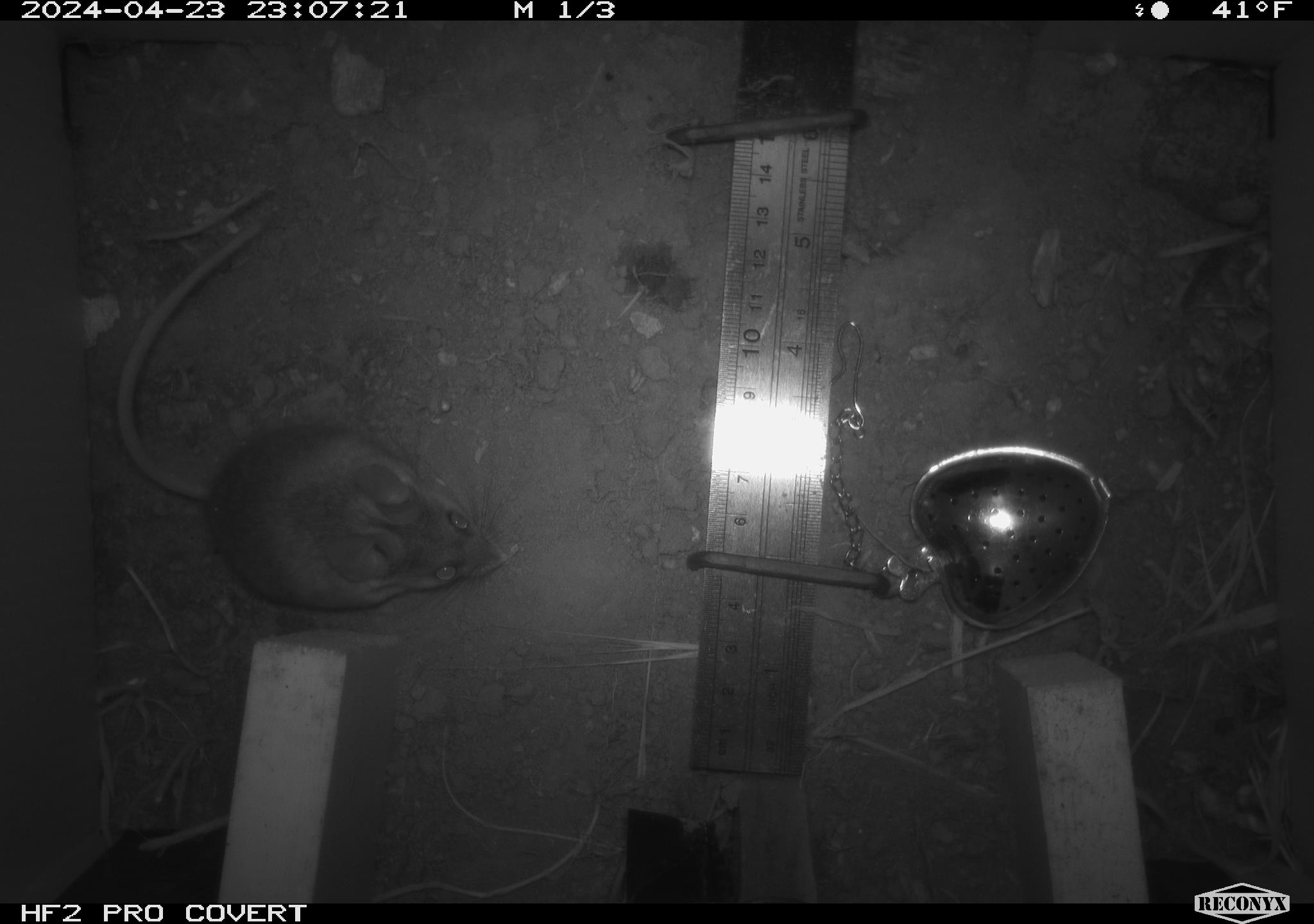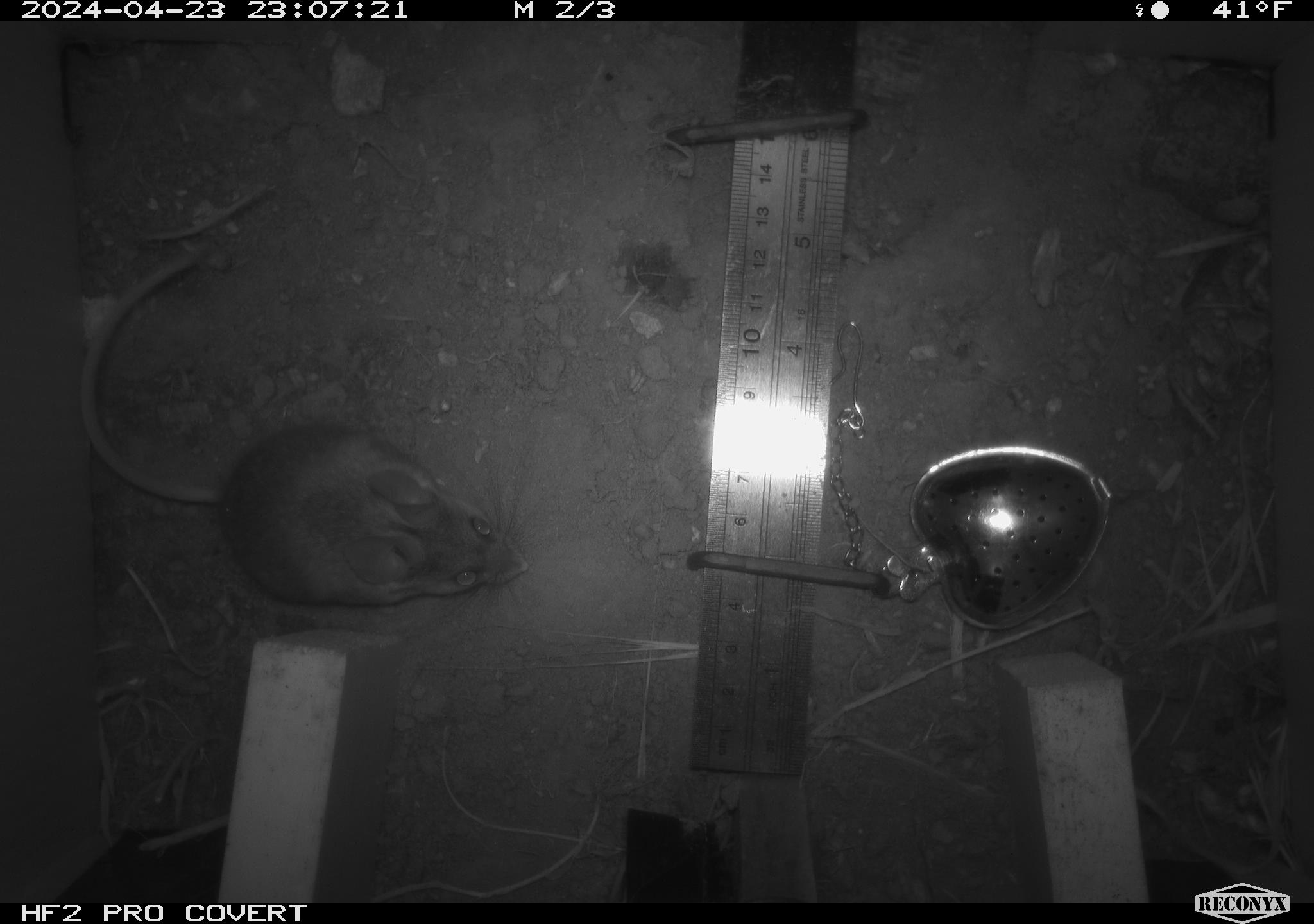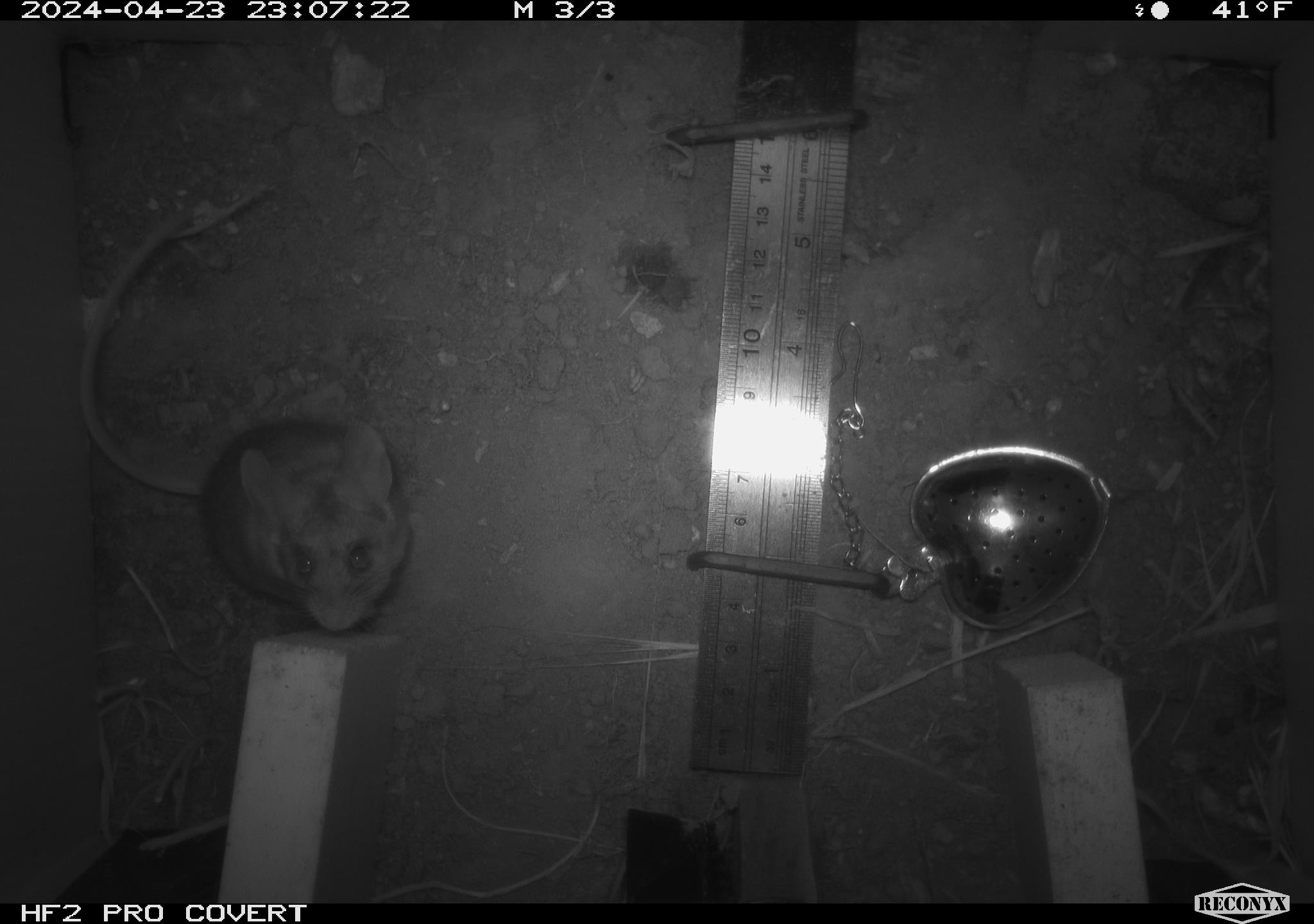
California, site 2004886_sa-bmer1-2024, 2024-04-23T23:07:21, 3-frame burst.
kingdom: Animalia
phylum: Chordata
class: Mammalia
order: Rodentia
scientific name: Rodentia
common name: mouse species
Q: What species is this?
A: Mouse species (Rodentia).